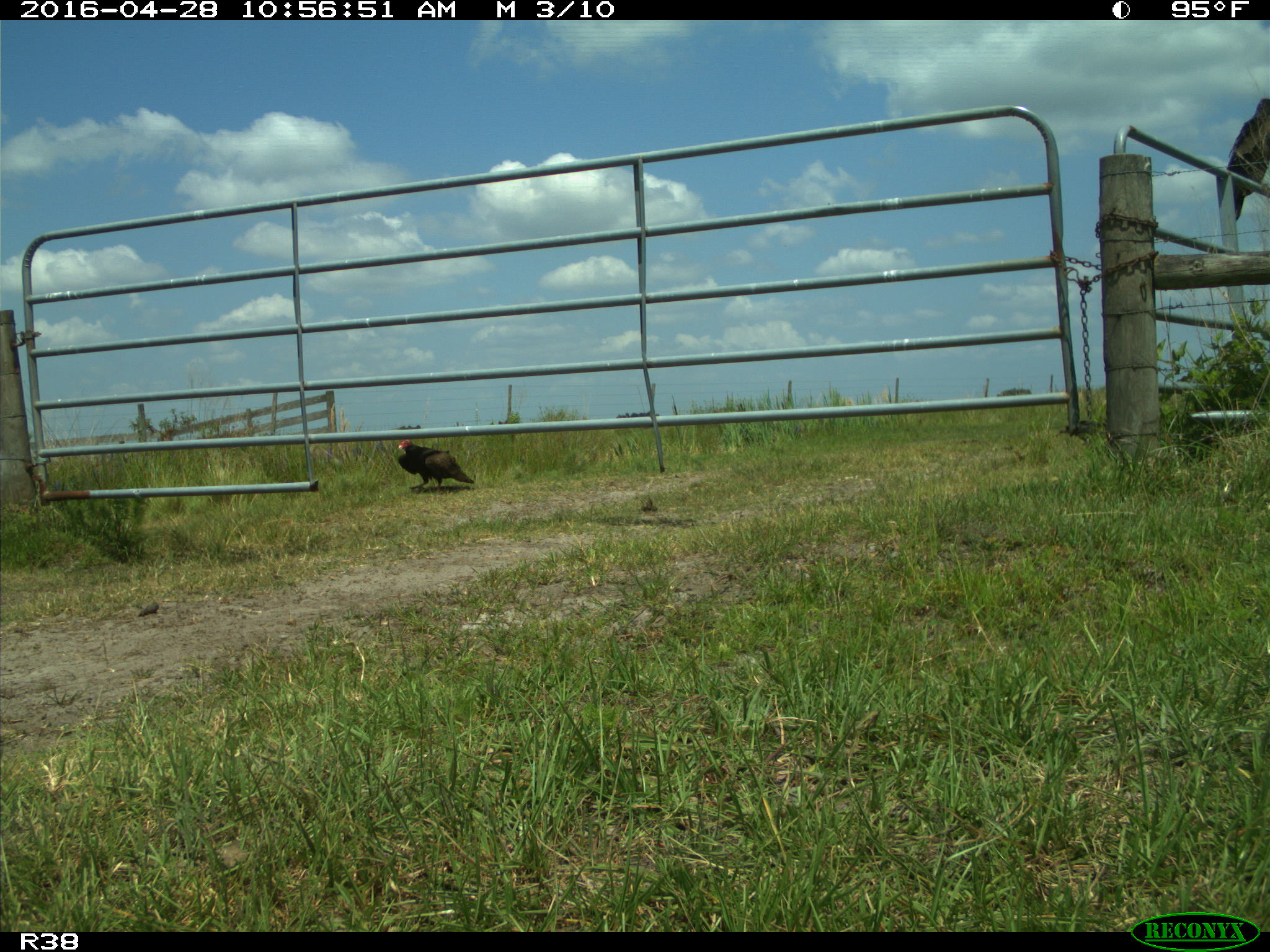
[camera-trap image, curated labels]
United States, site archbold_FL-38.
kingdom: Animalia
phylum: Chordata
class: Aves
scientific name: Aves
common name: birds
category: unidentified bird